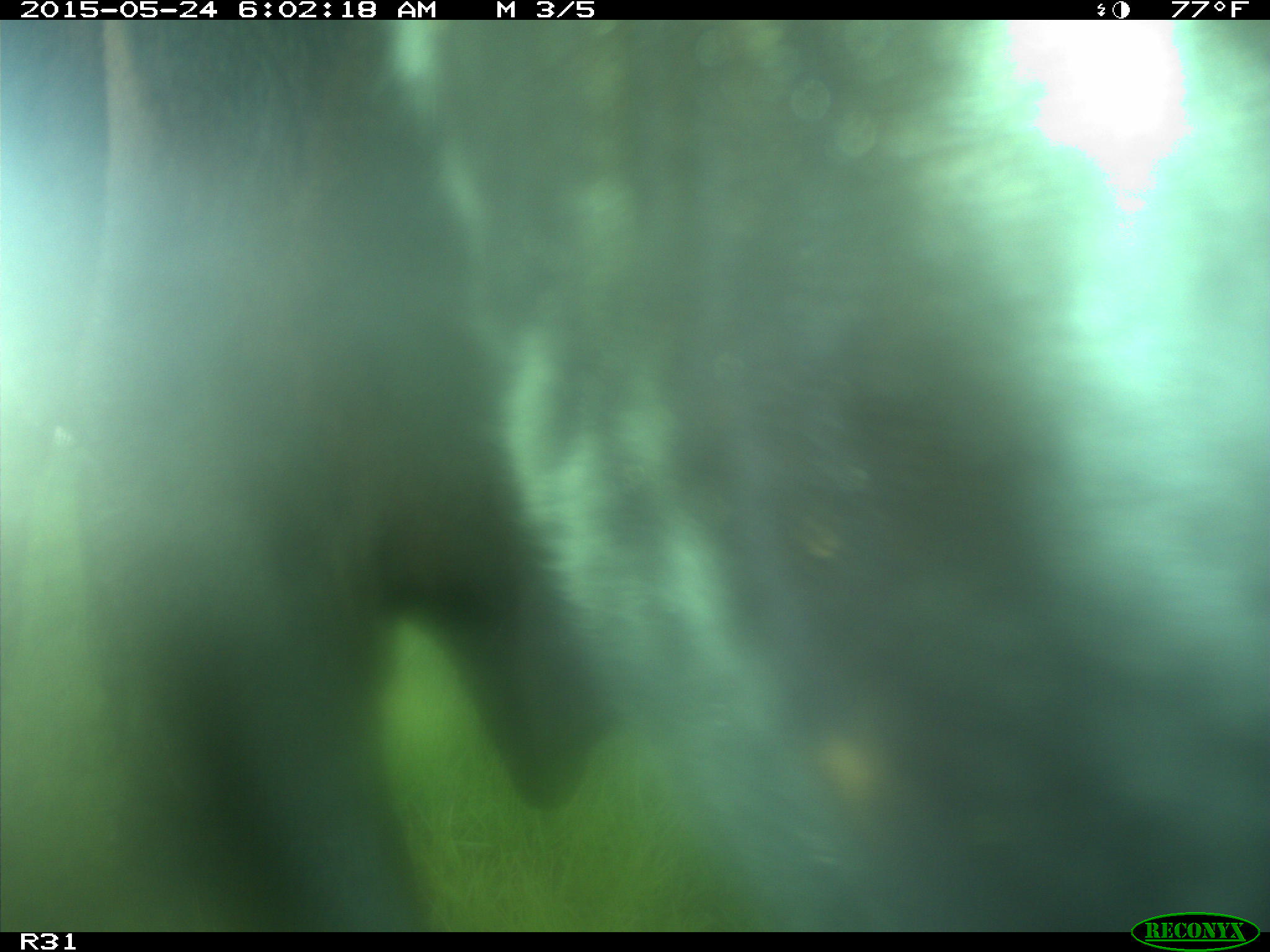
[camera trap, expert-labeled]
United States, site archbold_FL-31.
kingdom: Animalia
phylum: Chordata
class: Mammalia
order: Artiodactyla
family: Bovidae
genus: Bos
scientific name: Bos taurus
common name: domestic cow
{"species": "Bos taurus (domestic cow)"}